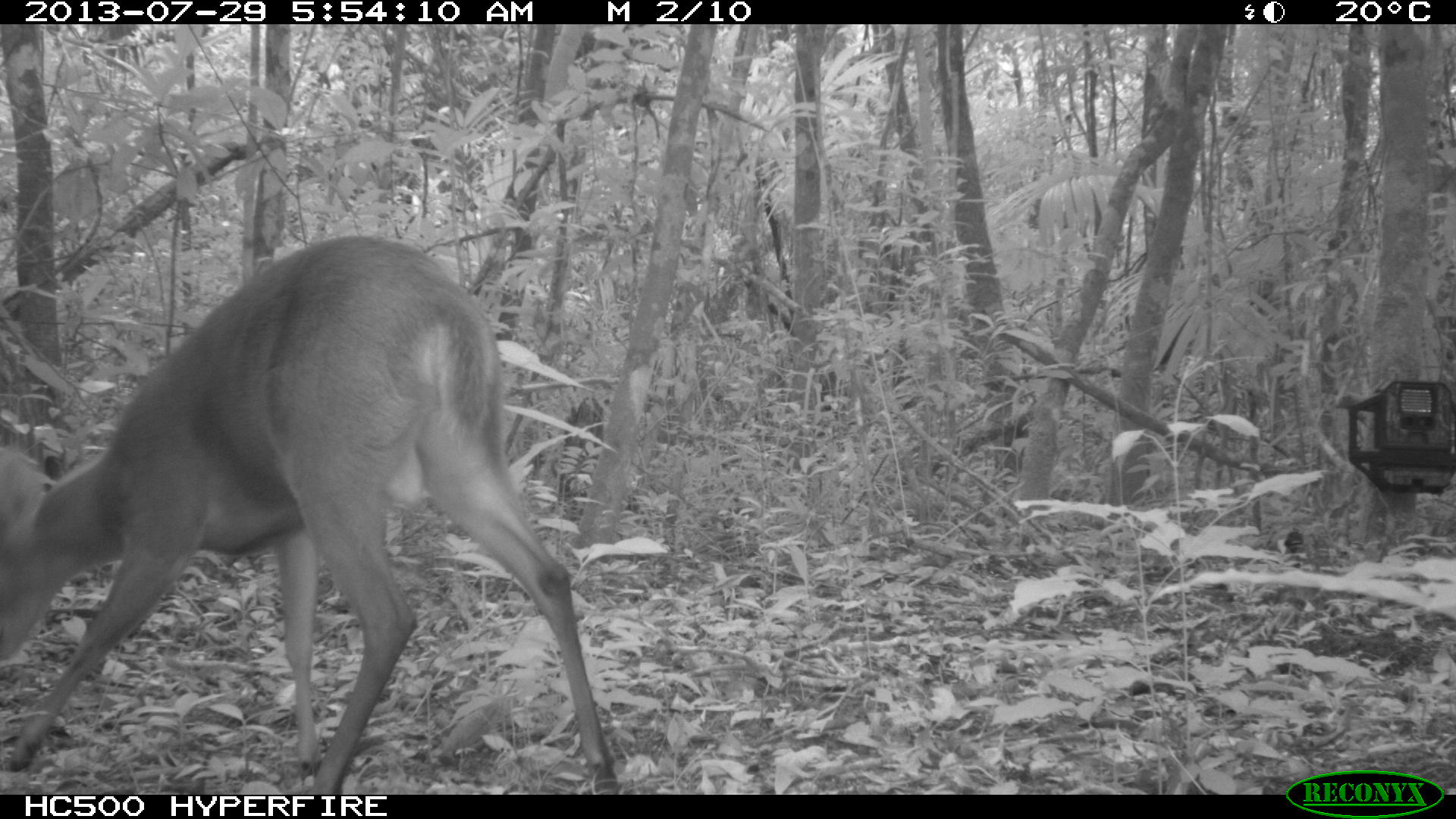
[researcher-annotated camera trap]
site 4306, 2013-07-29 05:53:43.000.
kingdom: Animalia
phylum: Chordata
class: Mammalia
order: Artiodactyla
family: Cervidae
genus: Mazama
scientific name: Mazama temama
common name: central american red brocket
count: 1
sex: male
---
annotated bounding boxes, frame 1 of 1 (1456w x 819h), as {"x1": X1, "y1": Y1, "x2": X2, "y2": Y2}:
mazama temama: {"x1": 0, "y1": 236, "x2": 615, "y2": 794}